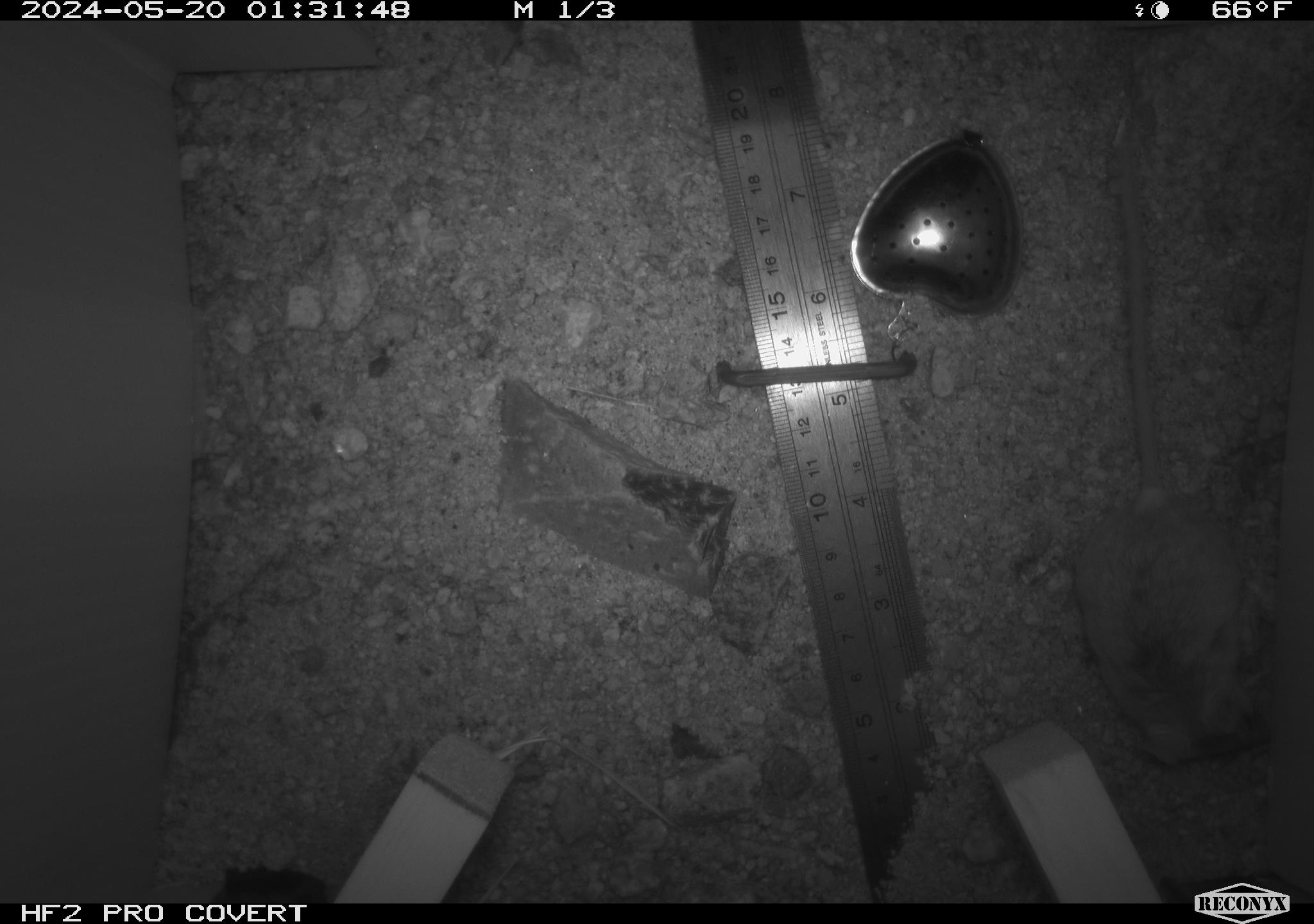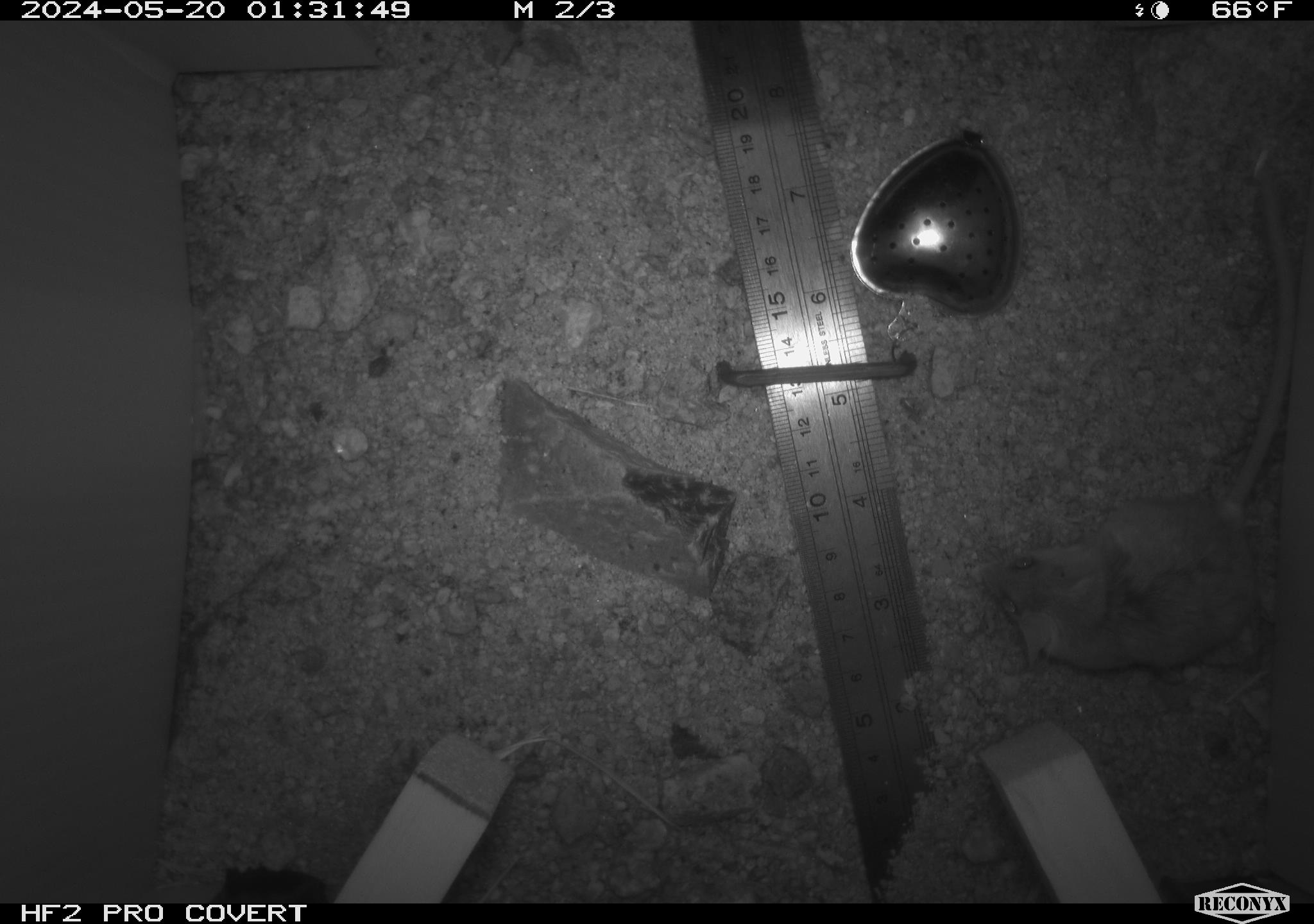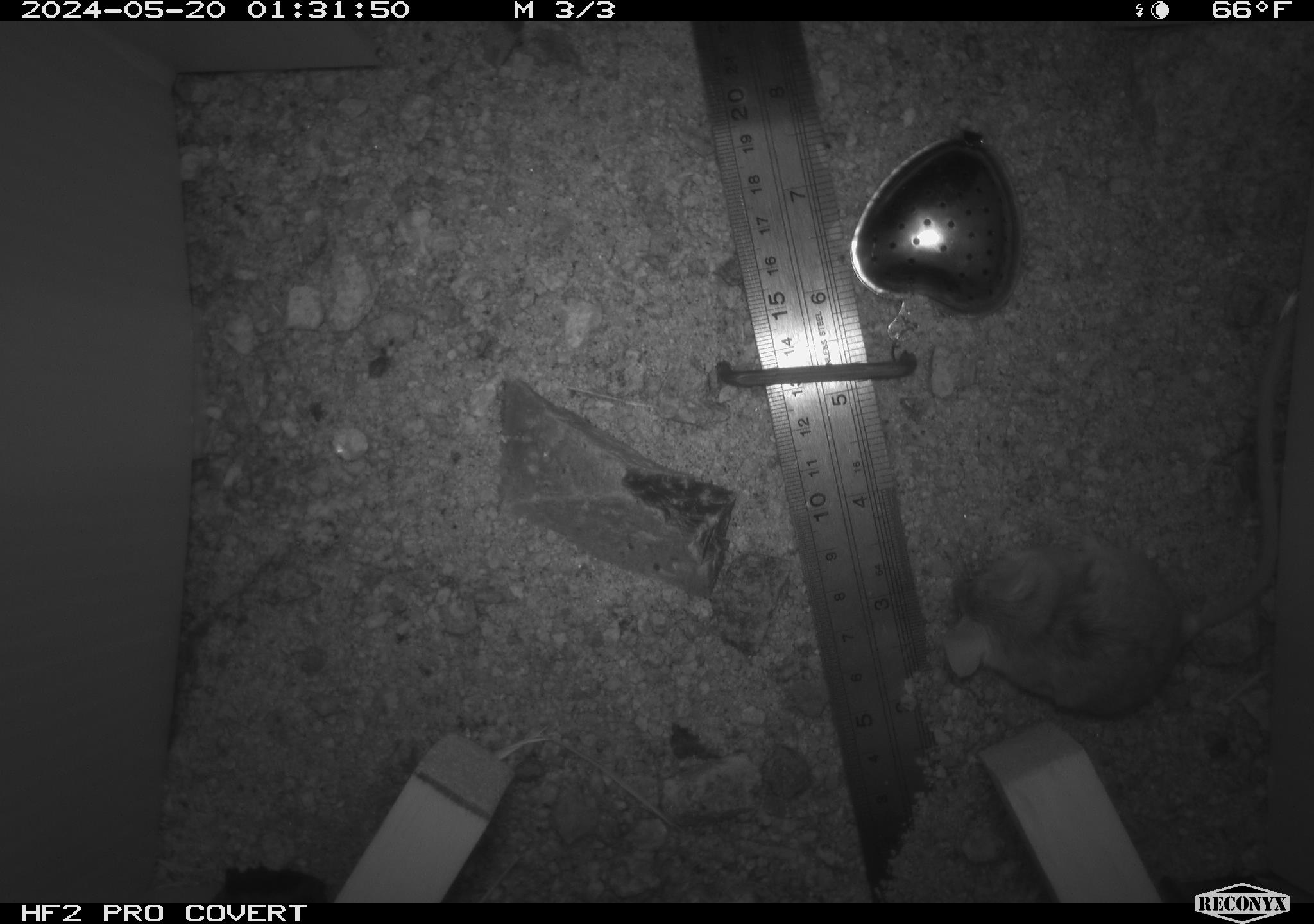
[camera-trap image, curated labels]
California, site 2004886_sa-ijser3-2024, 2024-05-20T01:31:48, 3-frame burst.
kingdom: Animalia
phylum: Chordata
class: Mammalia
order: Rodentia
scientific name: Rodentia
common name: mouse species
Mouse species (Rodentia).